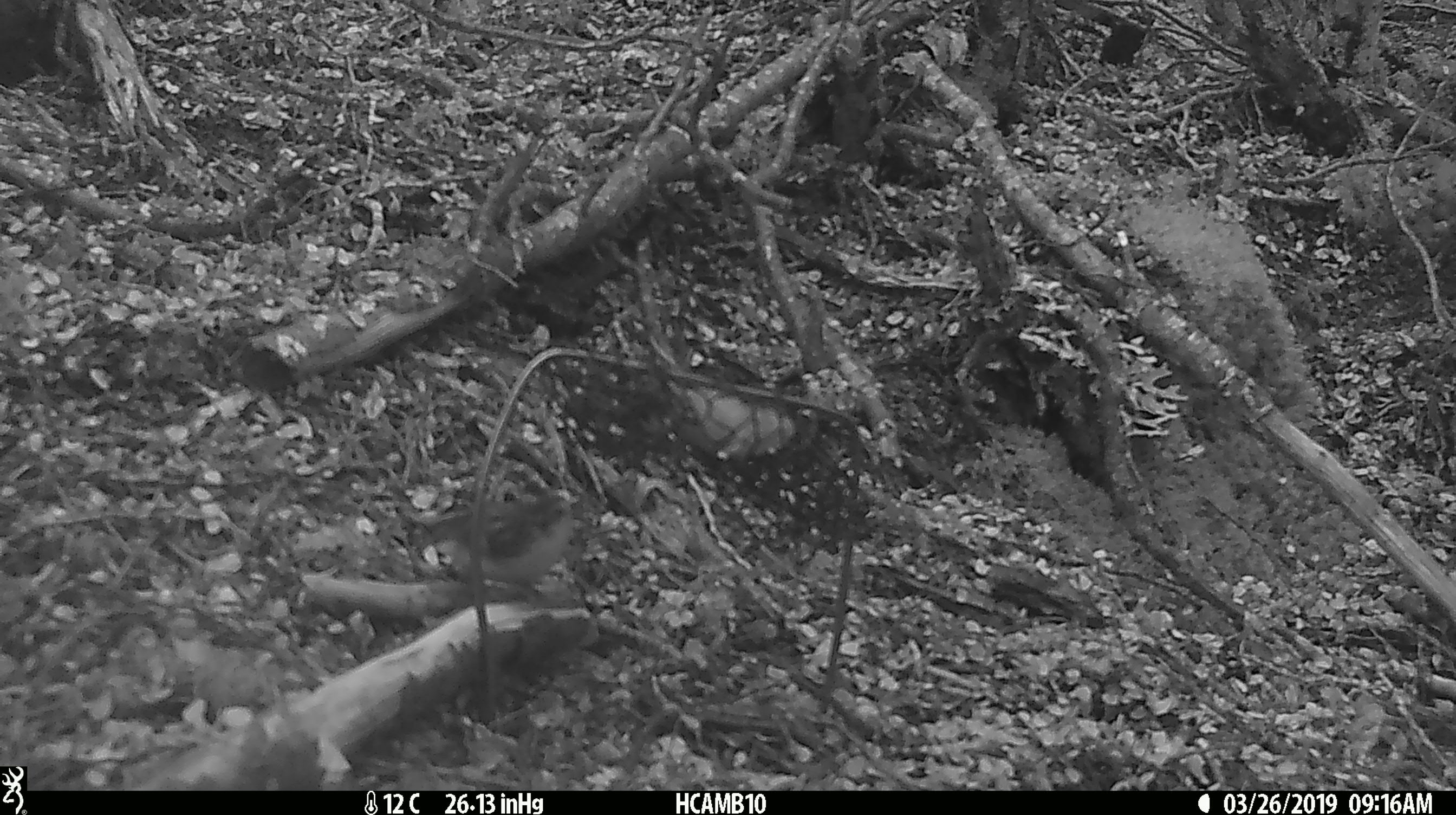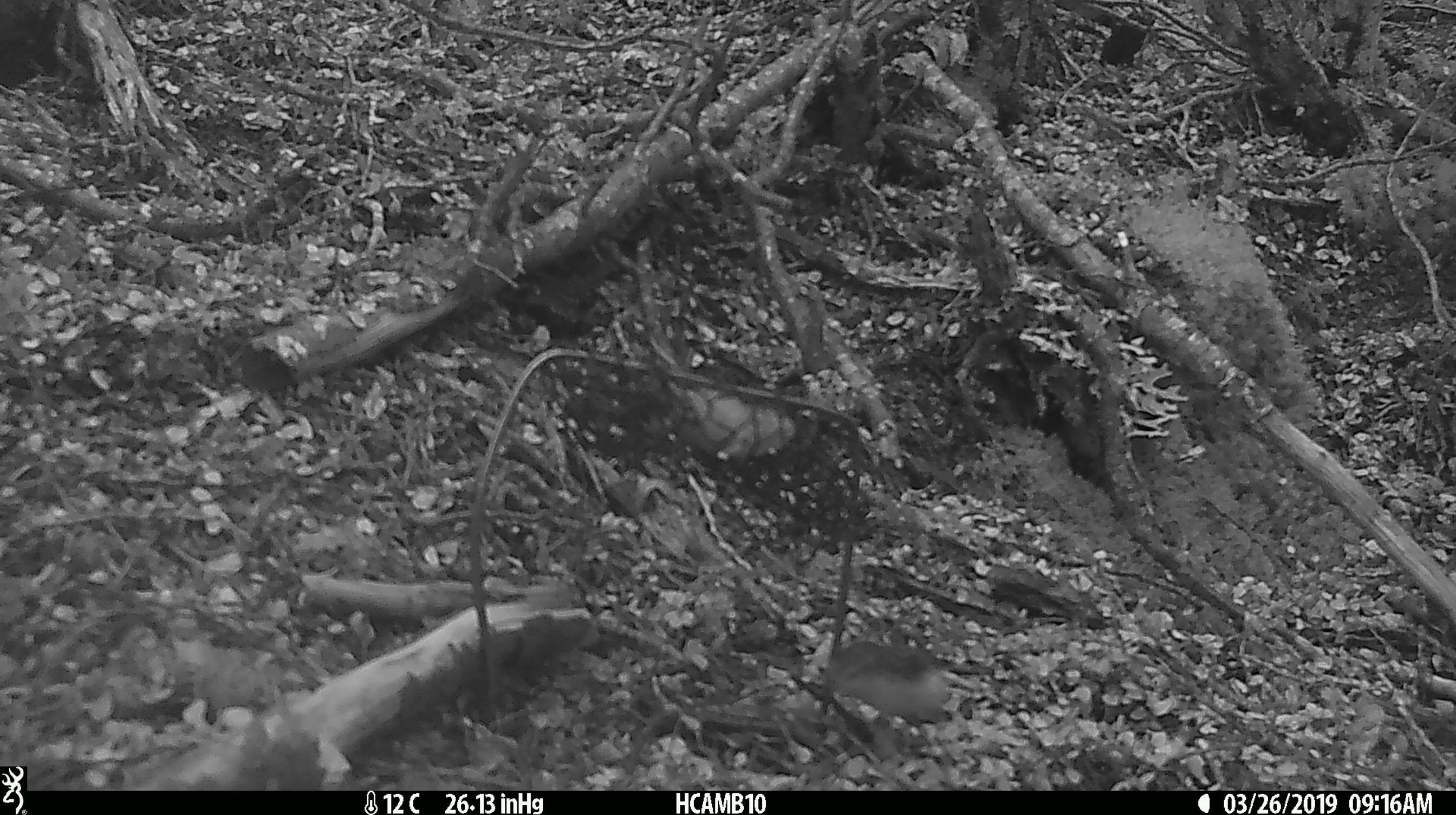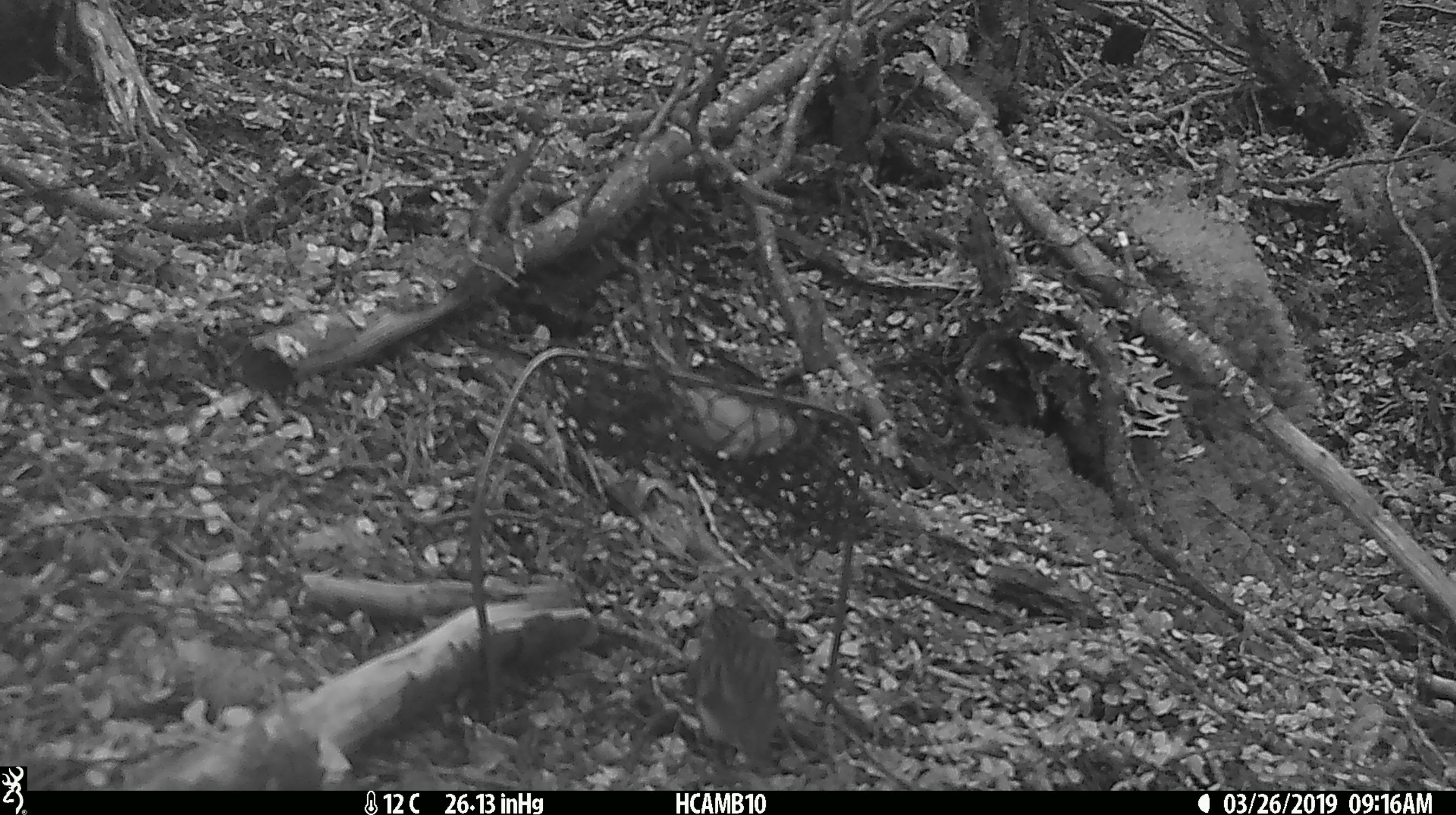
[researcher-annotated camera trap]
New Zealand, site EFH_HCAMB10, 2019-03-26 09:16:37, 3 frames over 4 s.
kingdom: Animalia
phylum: Chordata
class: Aves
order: Passeriformes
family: Acanthisittidae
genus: Acanthisitta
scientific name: Acanthisitta chloris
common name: rifleman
Rifleman (Acanthisitta chloris).